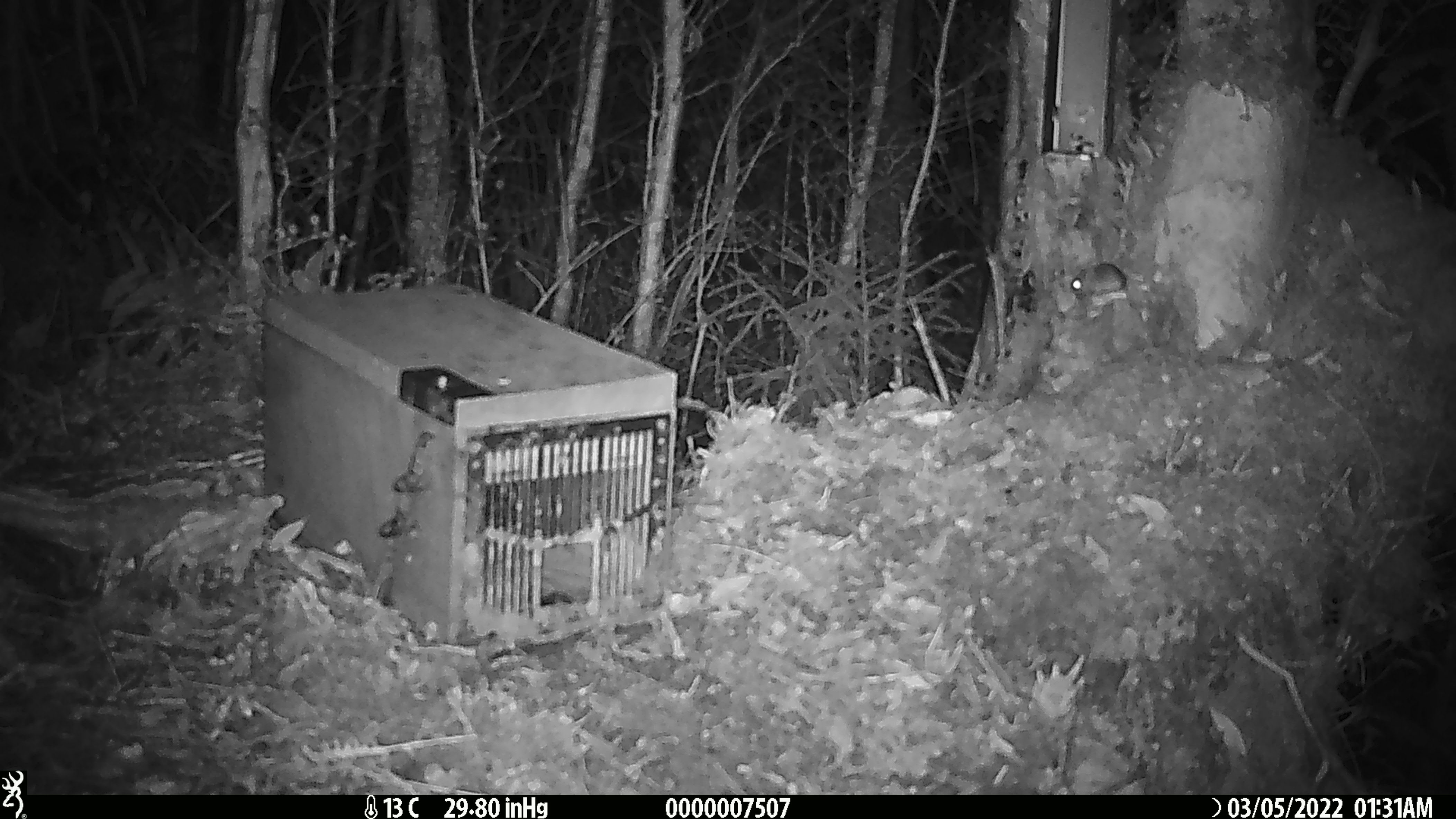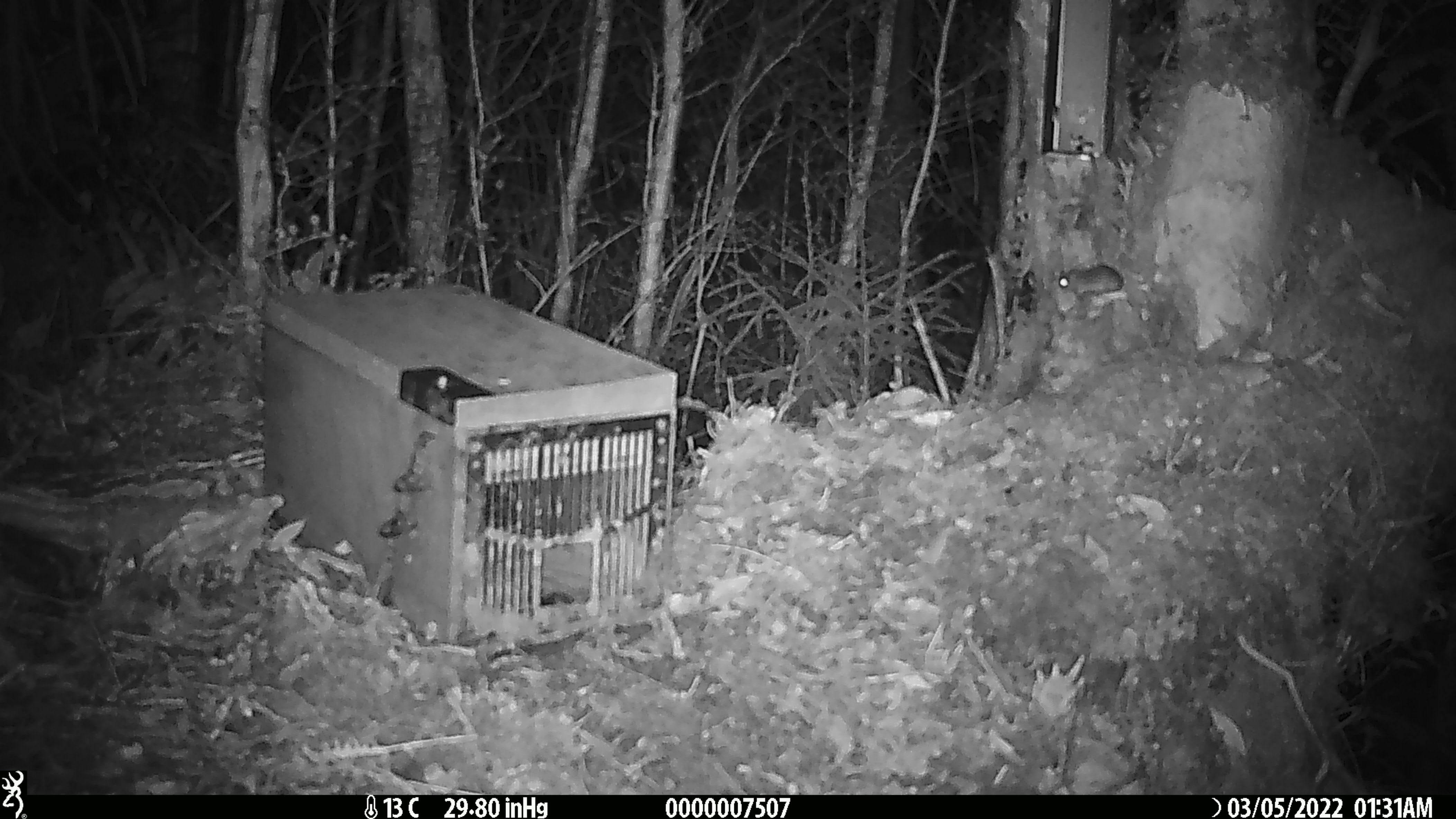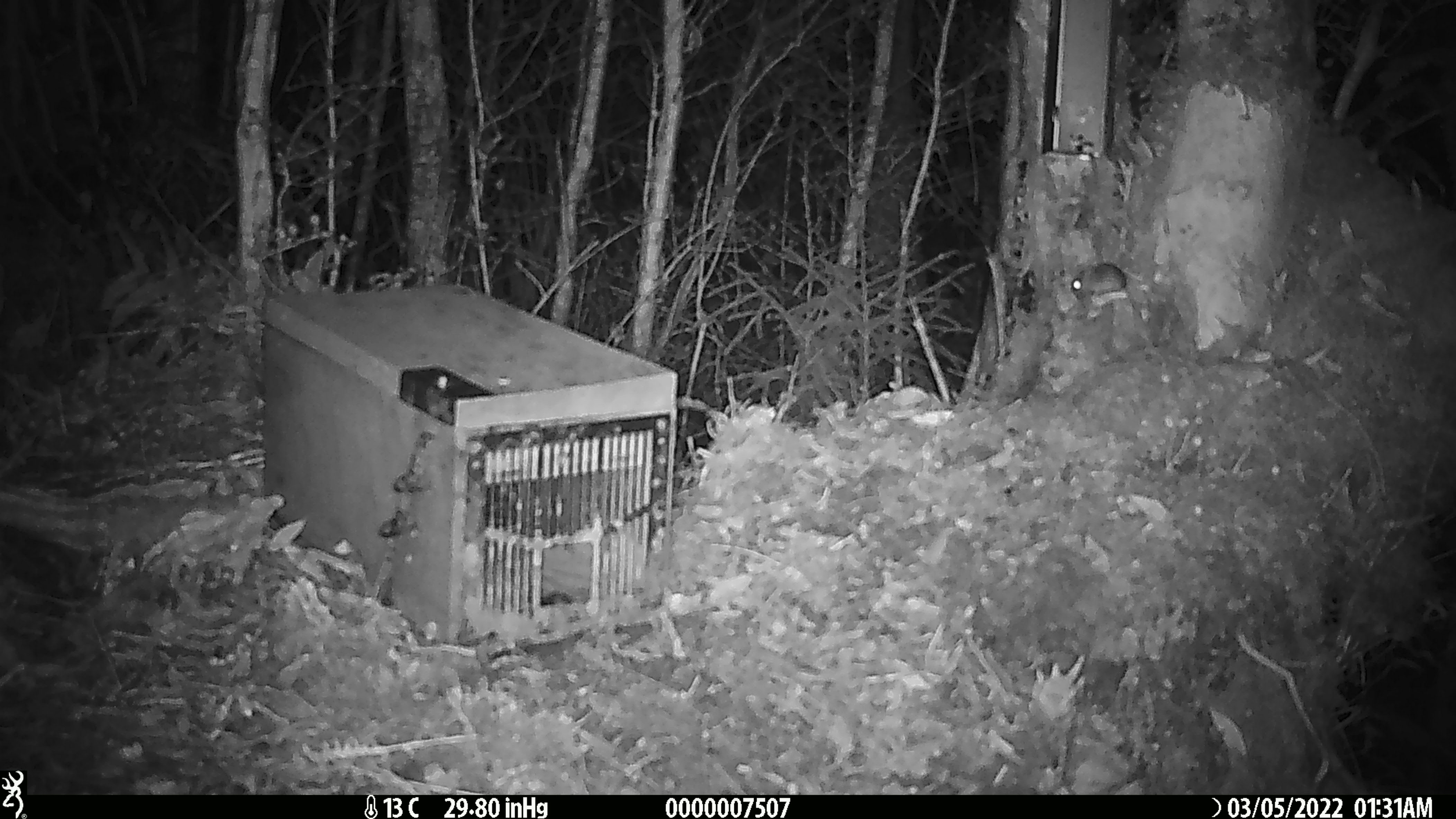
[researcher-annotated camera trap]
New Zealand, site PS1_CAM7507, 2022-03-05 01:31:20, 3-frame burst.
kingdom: Animalia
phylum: Chordata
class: Mammalia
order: Rodentia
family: Muridae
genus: Mus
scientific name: Mus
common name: mouse